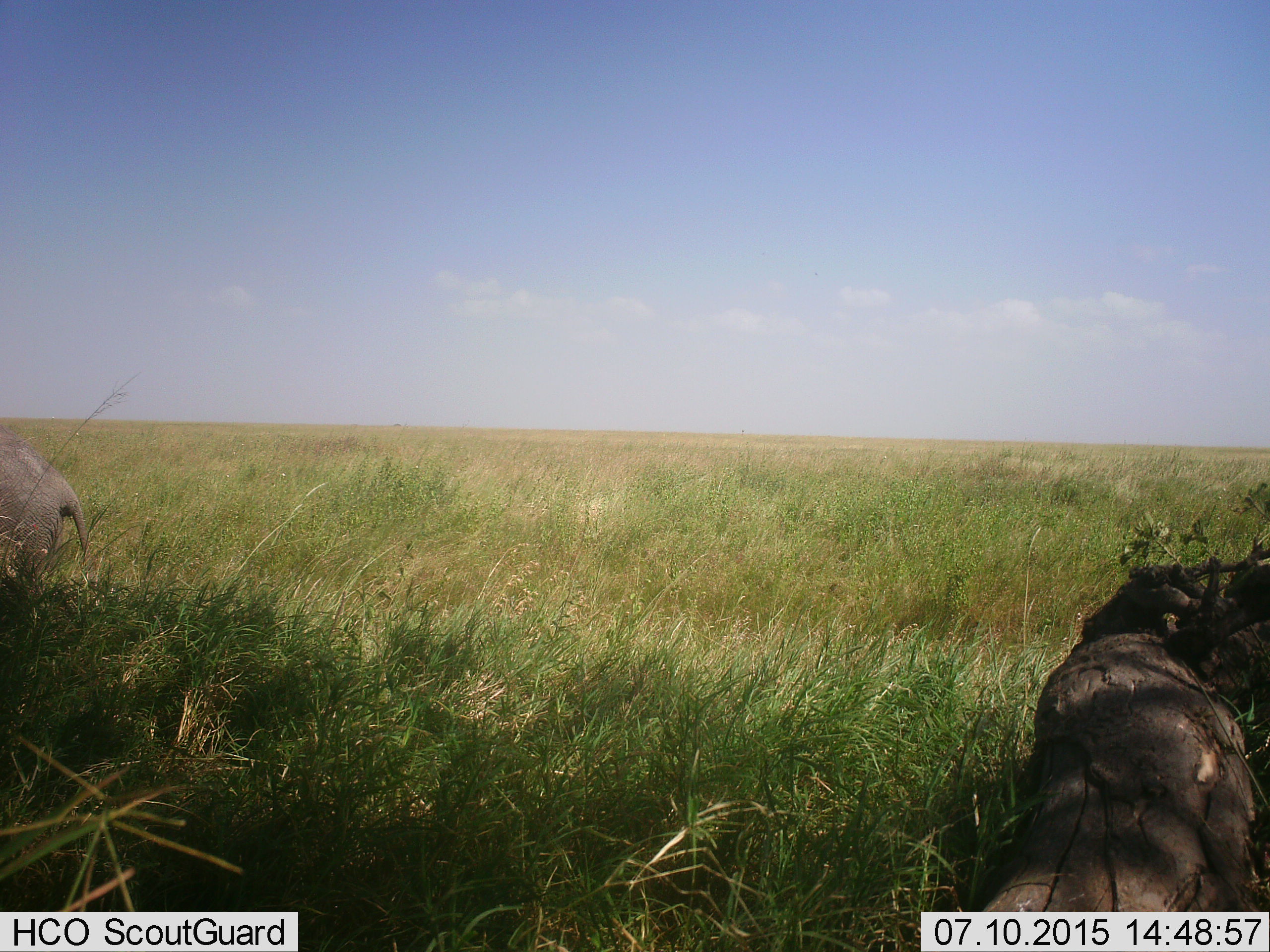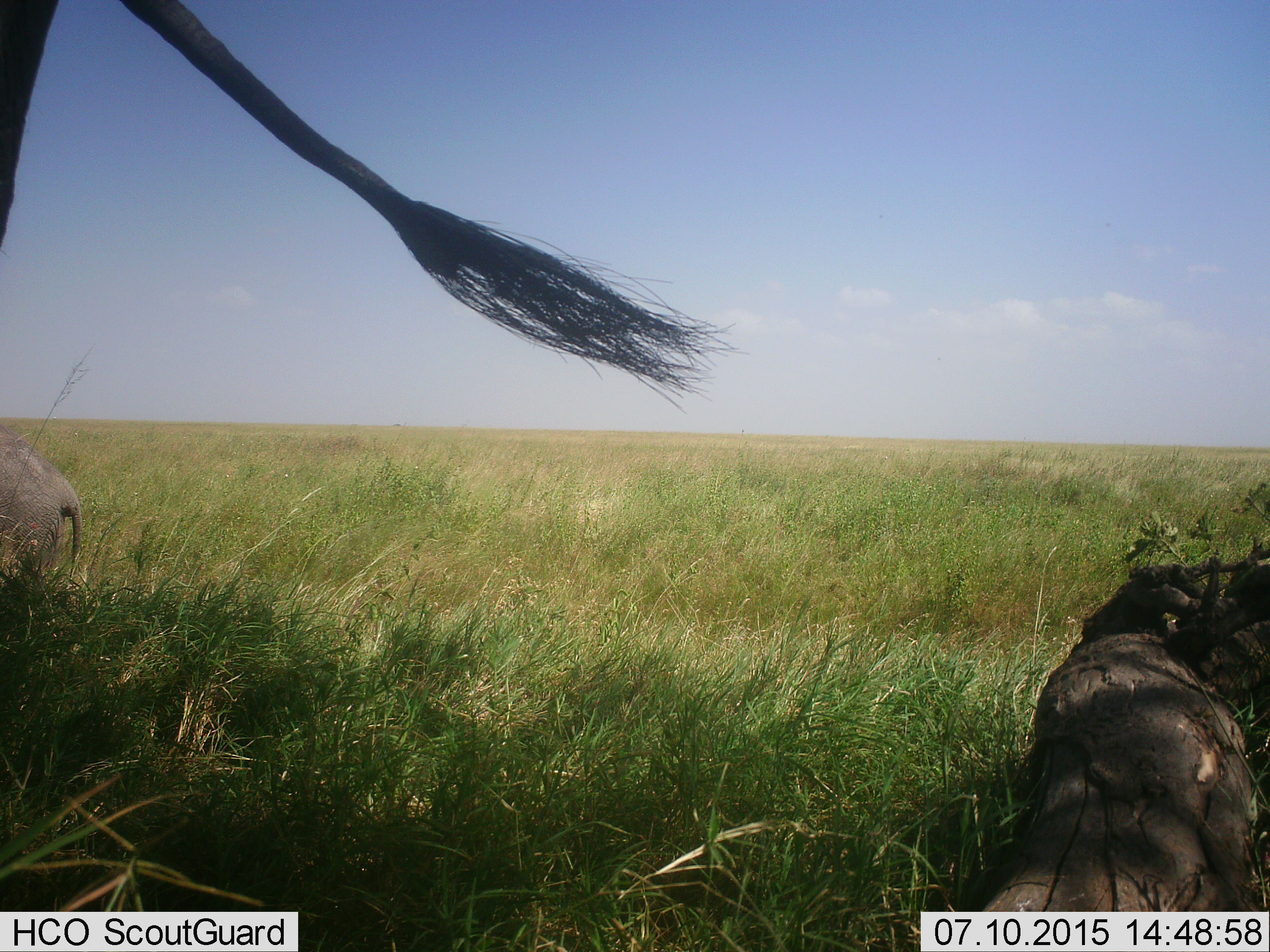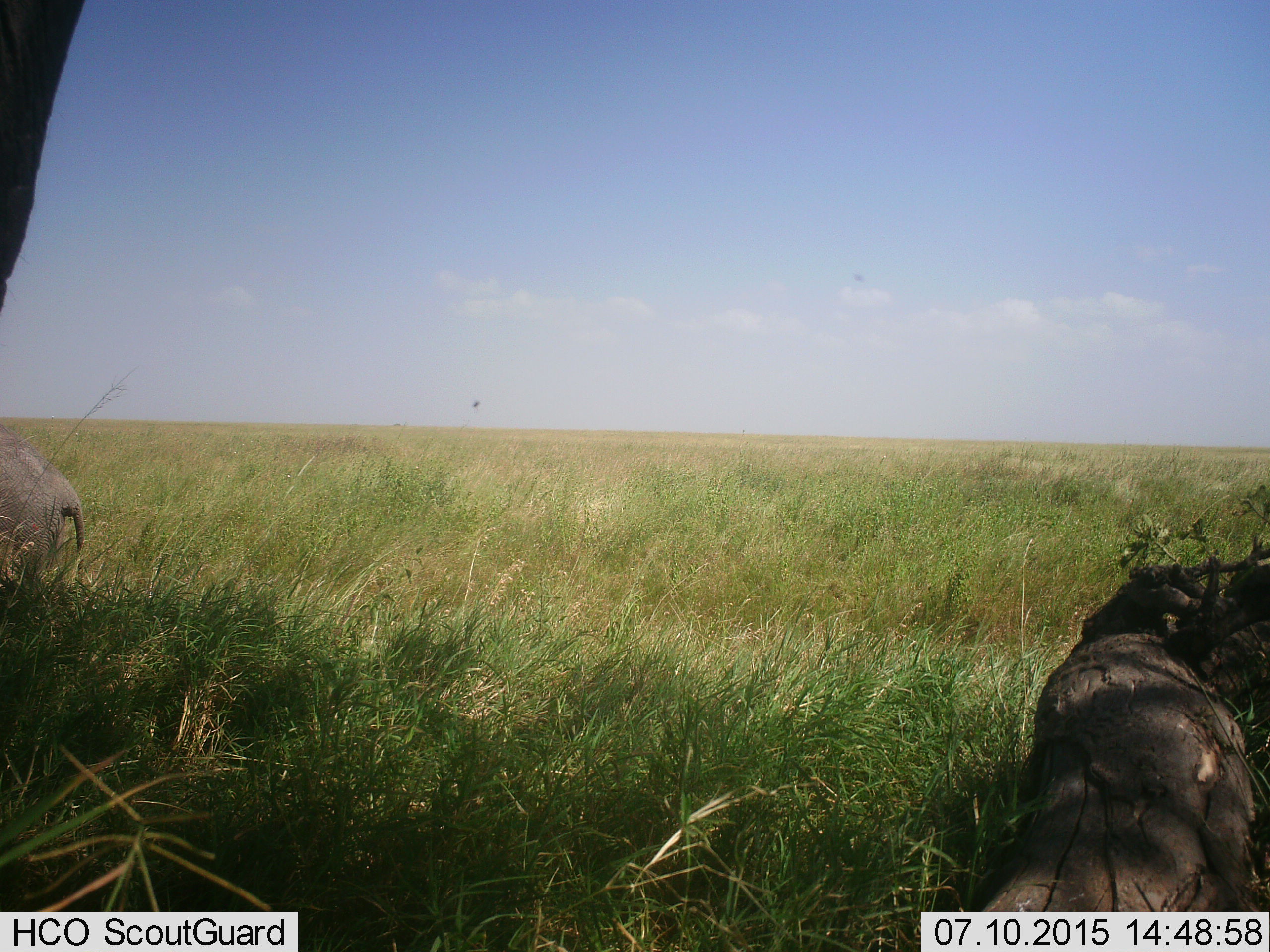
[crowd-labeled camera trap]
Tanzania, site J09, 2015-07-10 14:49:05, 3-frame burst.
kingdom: Animalia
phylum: Chordata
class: Mammalia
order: Proboscidea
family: Elephantidae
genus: Loxodonta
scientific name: Loxodonta africana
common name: african bush elephant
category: elephant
Elephant (african bush elephant) (Loxodonta africana), count 2. Behavior (volunteer vote fractions): standing 71%, resting 14%, moving 14%, interacting 0%. Young present (vote fraction): 14%. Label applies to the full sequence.